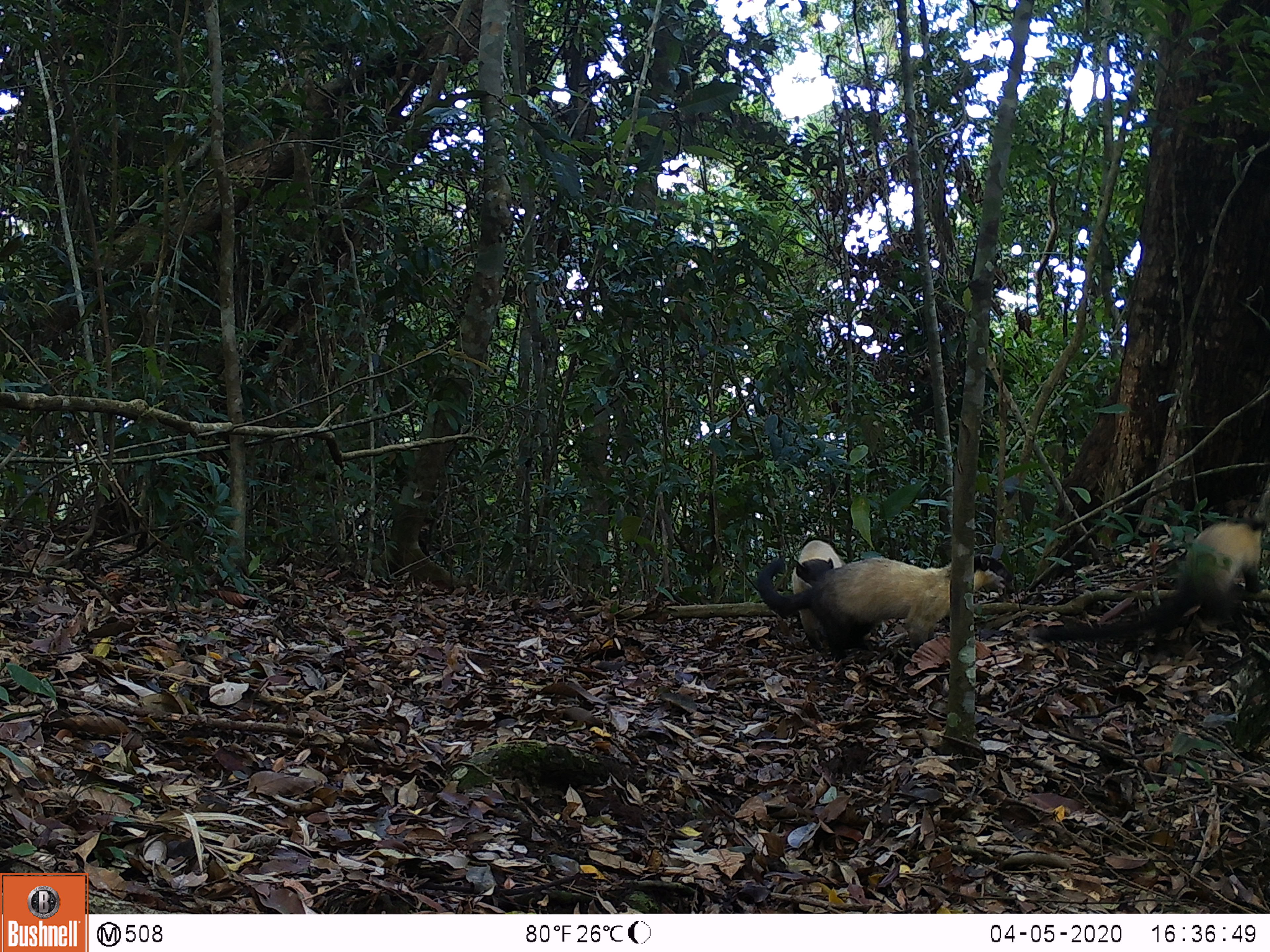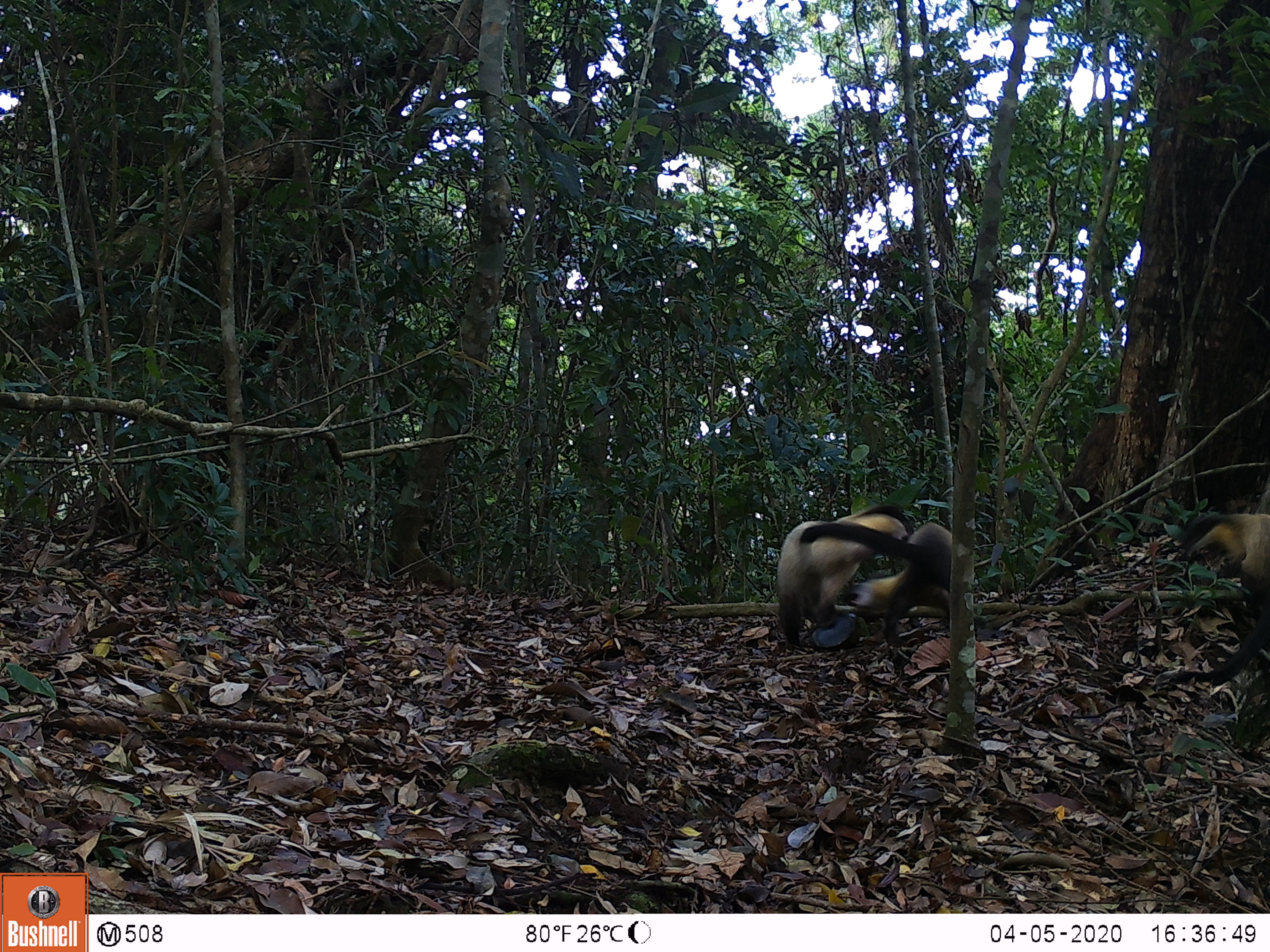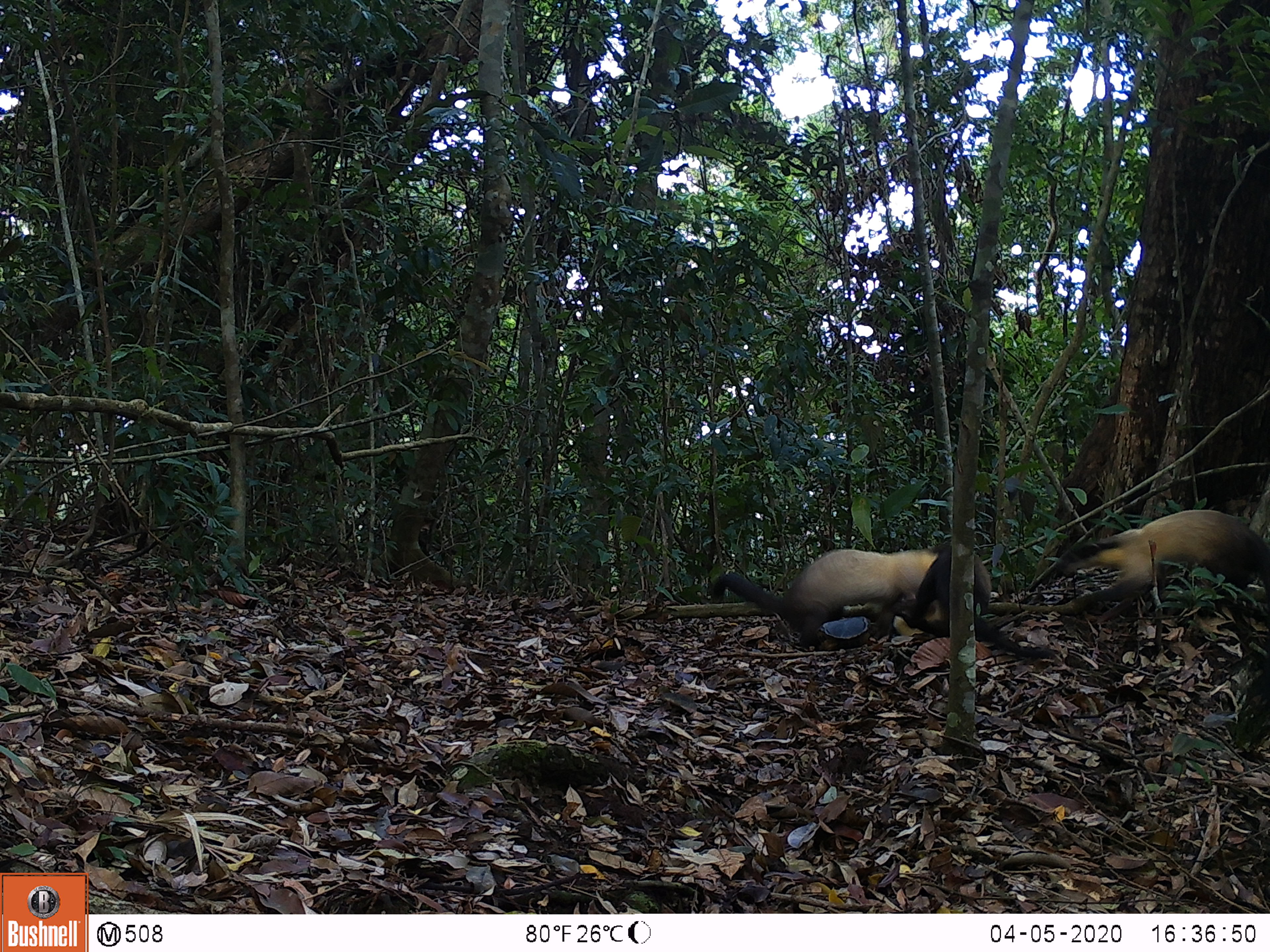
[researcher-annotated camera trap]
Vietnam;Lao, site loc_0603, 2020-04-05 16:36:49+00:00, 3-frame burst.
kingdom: Animalia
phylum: Chordata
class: Mammalia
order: Carnivora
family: Mustelidae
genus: Martes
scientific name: Martes flavigula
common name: yellow-throated marten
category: yellow throated marten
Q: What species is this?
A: Yellow throated marten (yellow-throated marten) (Martes flavigula).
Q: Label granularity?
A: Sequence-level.